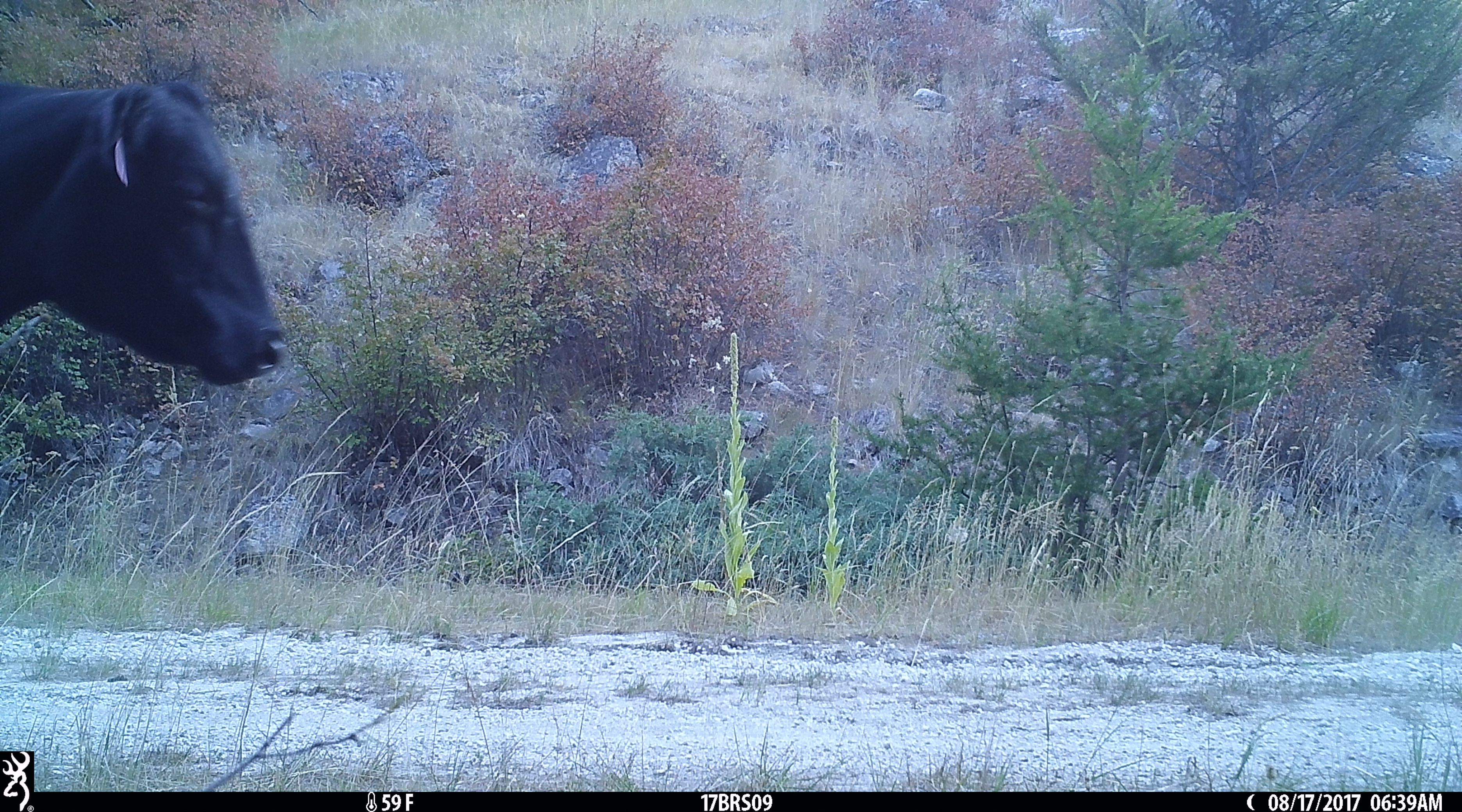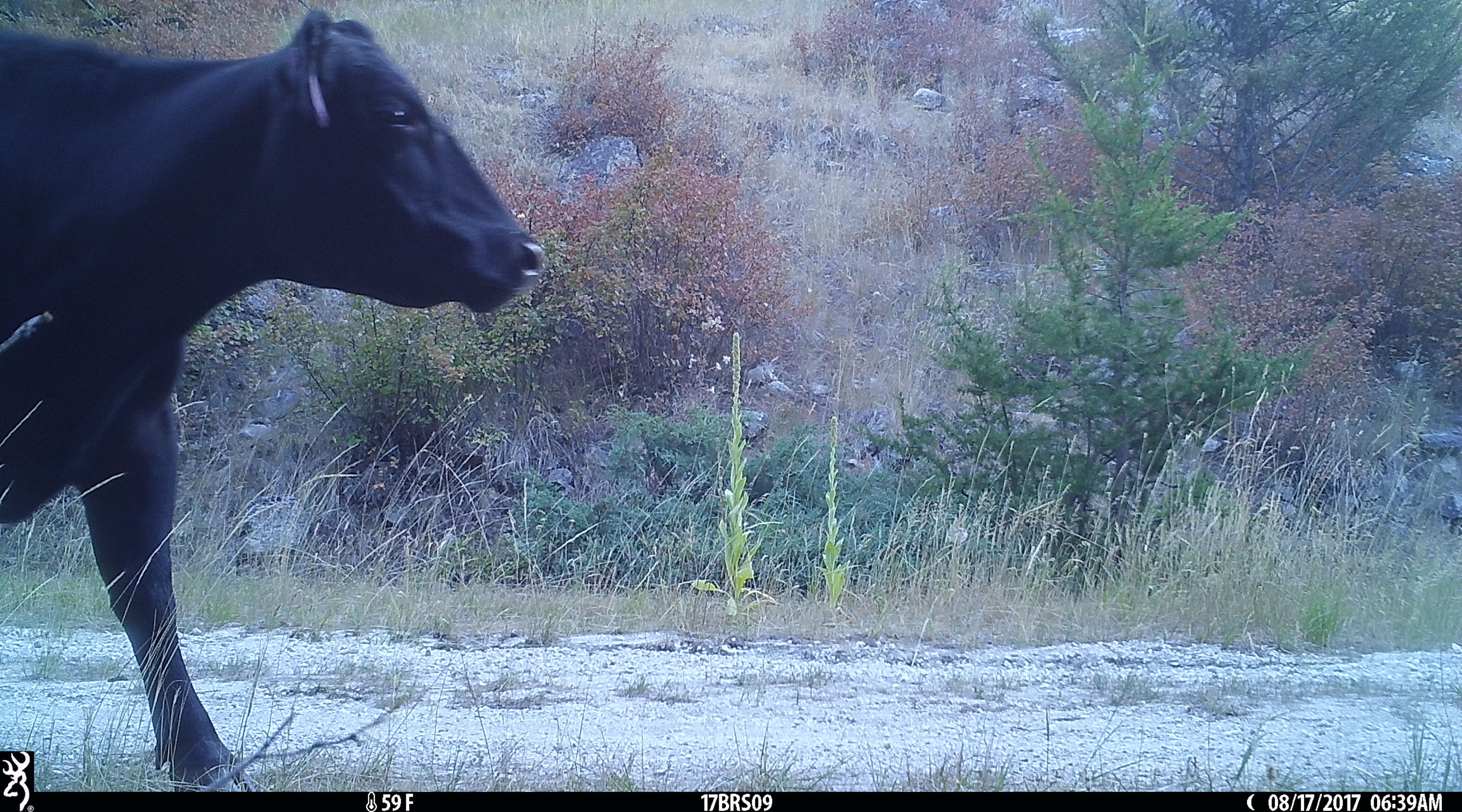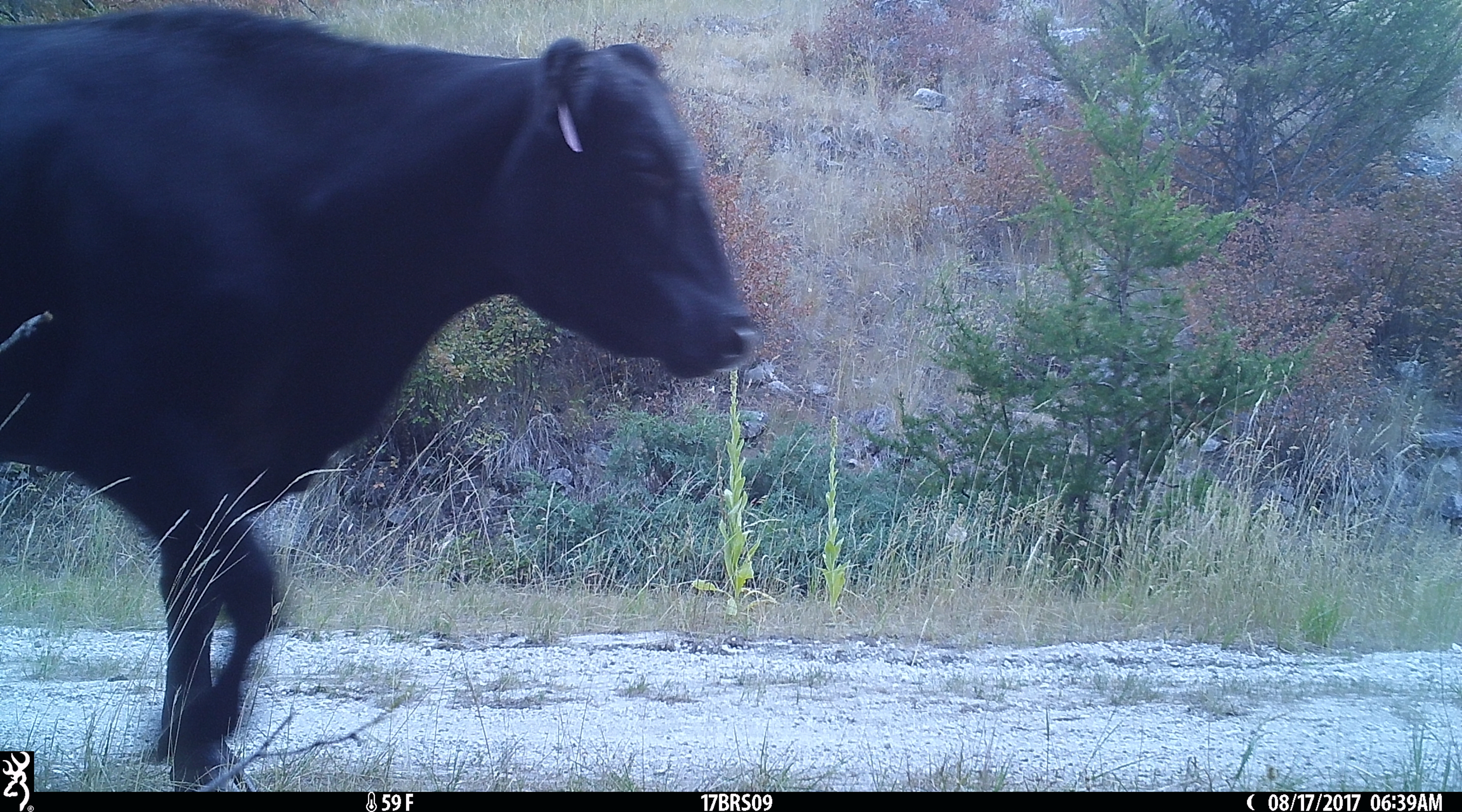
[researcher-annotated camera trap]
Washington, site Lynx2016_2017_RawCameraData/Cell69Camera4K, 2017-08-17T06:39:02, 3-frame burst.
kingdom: Animalia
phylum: Chordata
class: Mammalia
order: Artiodactyla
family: Bovidae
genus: Bos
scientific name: Bos taurus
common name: domestic cattle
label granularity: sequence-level